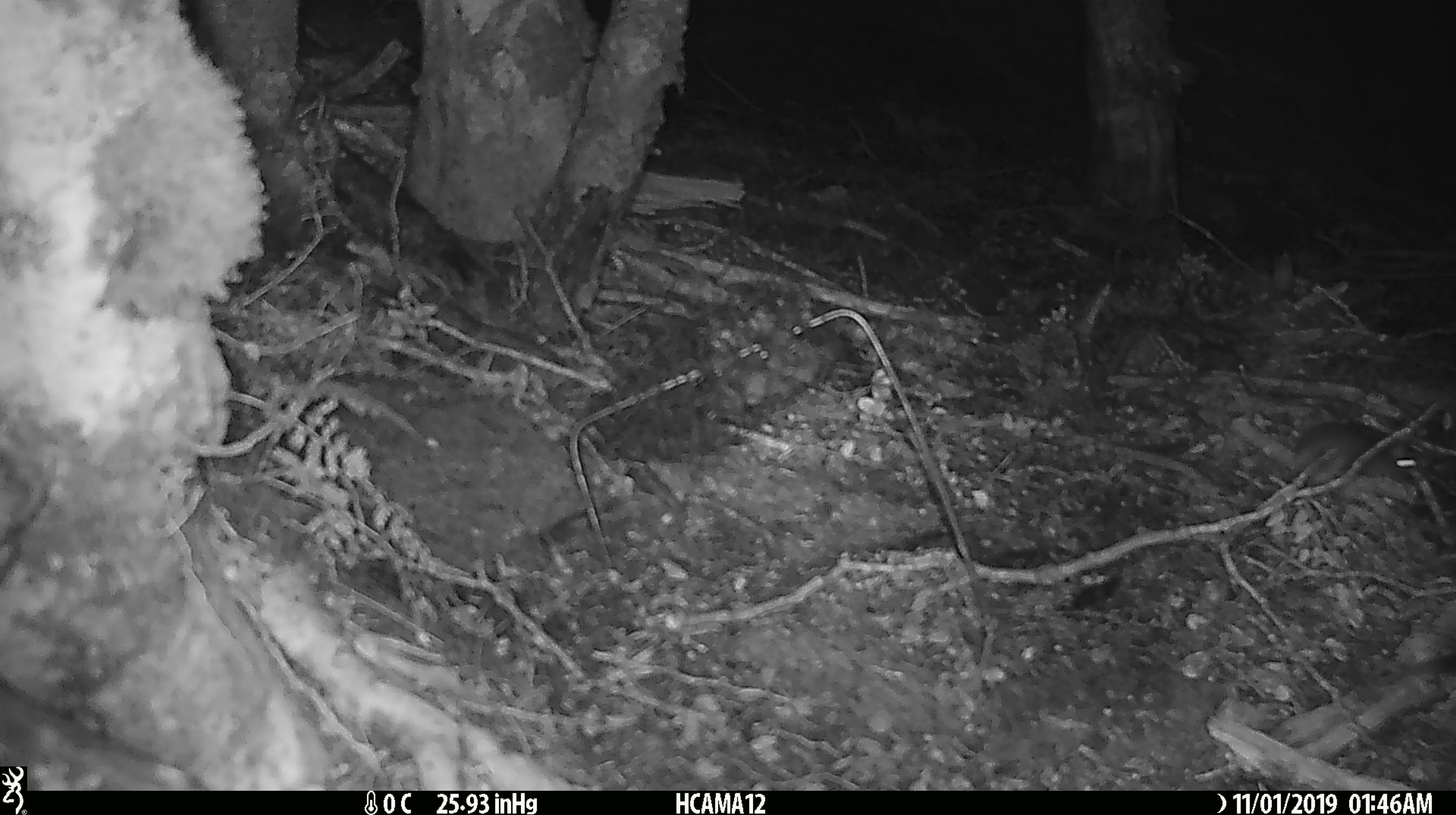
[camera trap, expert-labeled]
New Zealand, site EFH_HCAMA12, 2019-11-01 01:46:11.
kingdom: Animalia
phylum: Chordata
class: Mammalia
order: Rodentia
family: Muridae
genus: Mus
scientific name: Mus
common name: mouse